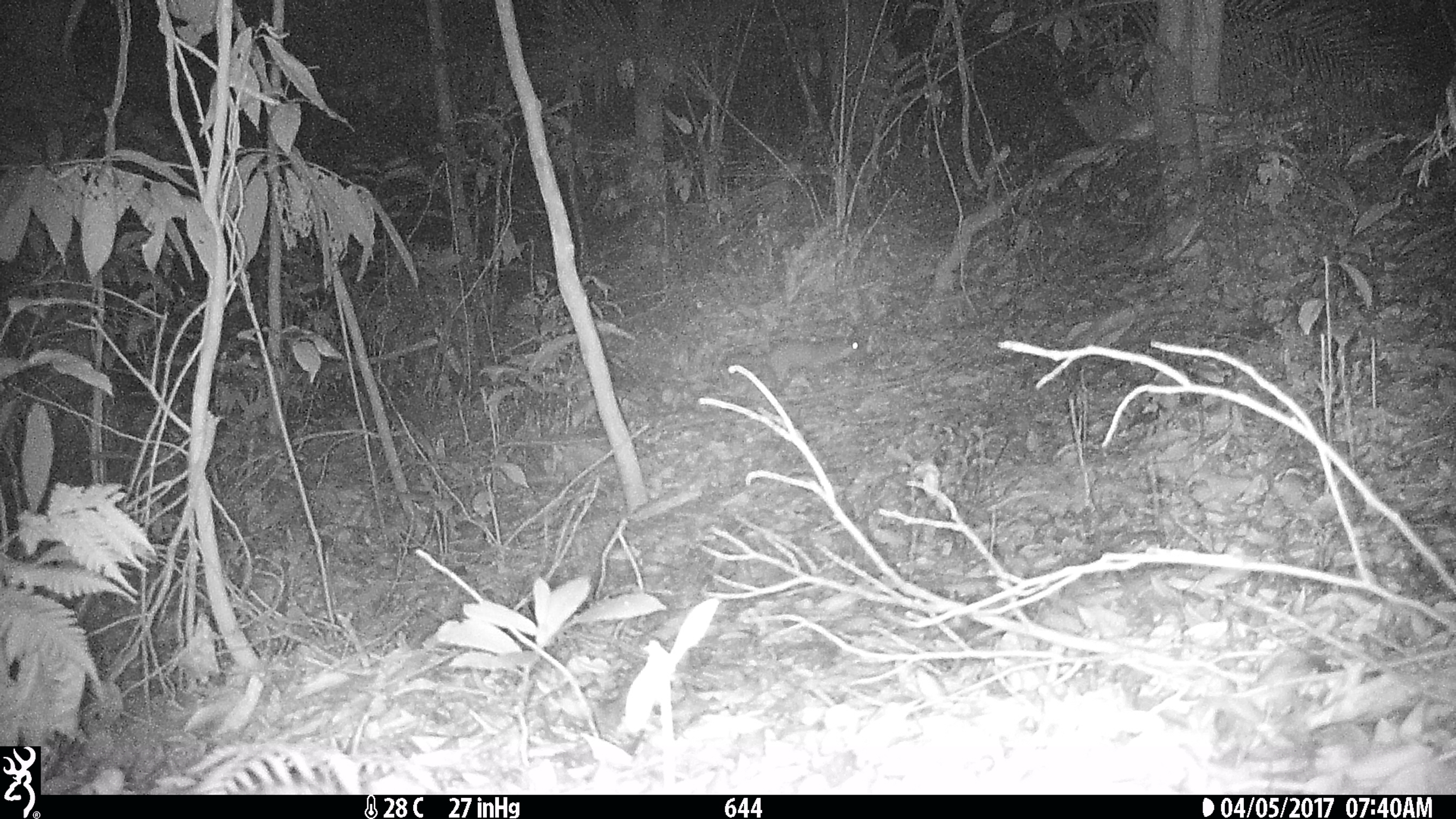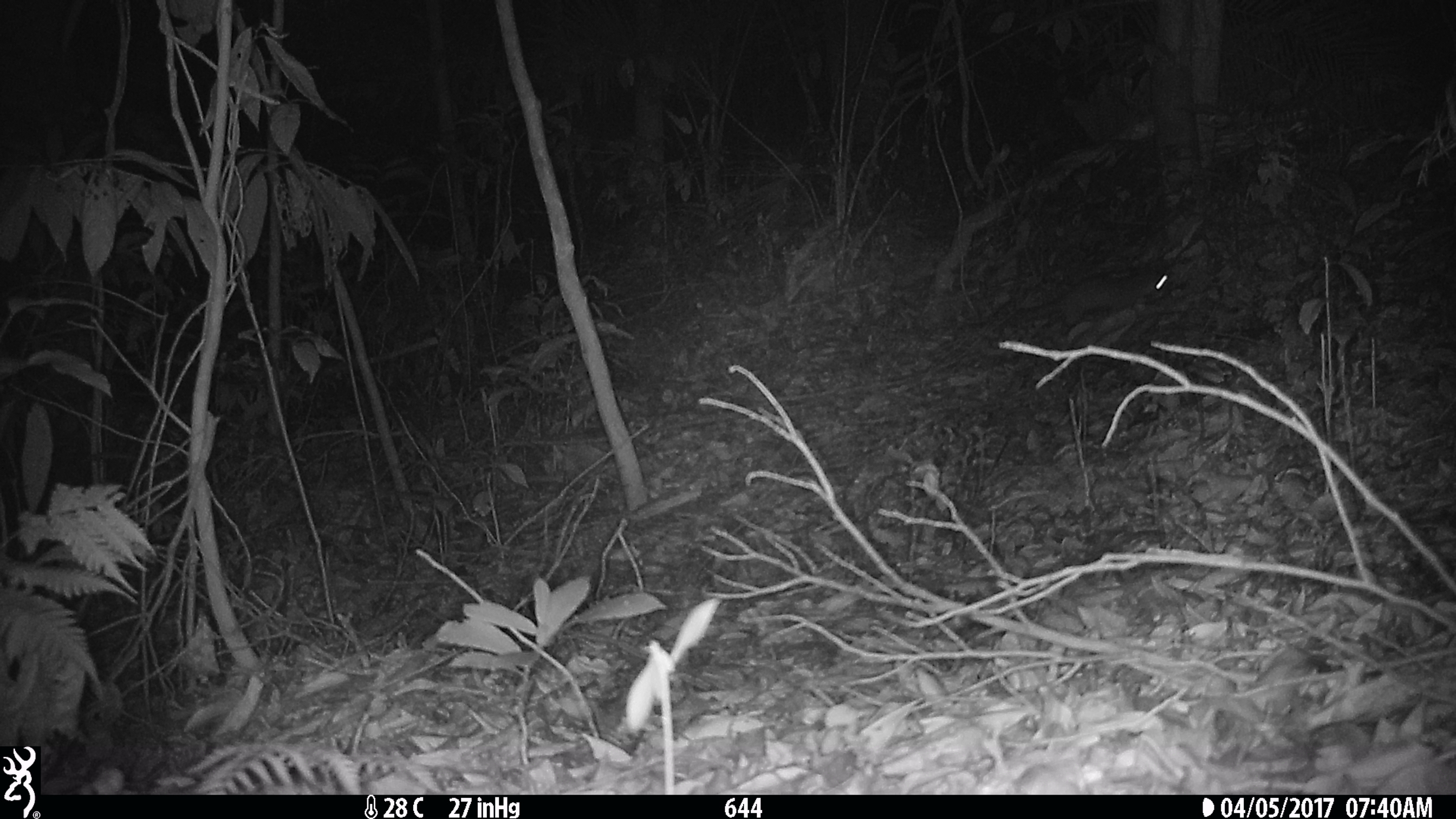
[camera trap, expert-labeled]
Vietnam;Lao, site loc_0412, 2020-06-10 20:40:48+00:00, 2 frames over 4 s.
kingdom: Animalia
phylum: Chordata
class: Mammalia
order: Carnivora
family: Mustelidae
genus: Melogale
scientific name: Melogale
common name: ferret badger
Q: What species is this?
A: Ferret badger (Melogale).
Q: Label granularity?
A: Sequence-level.